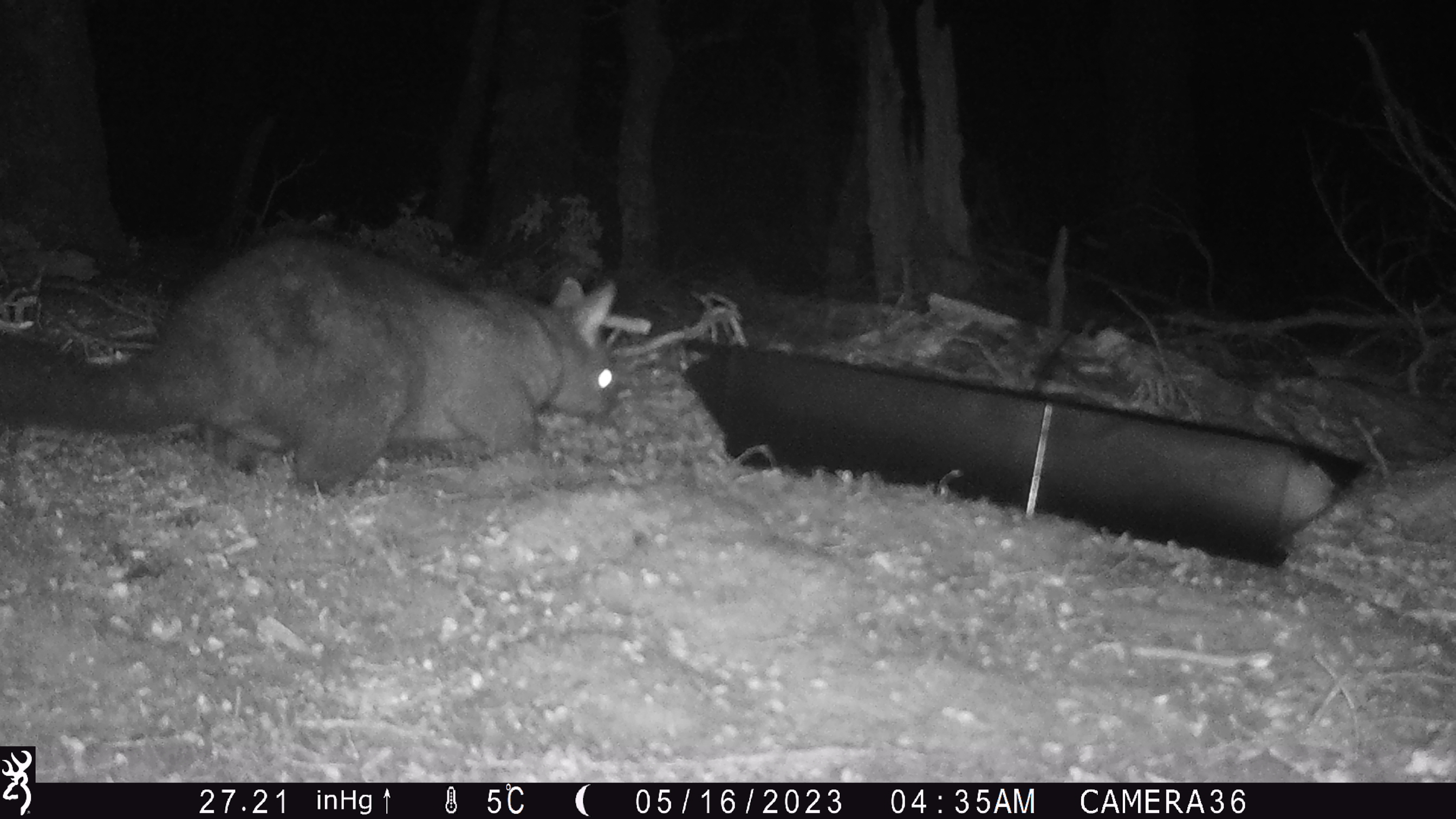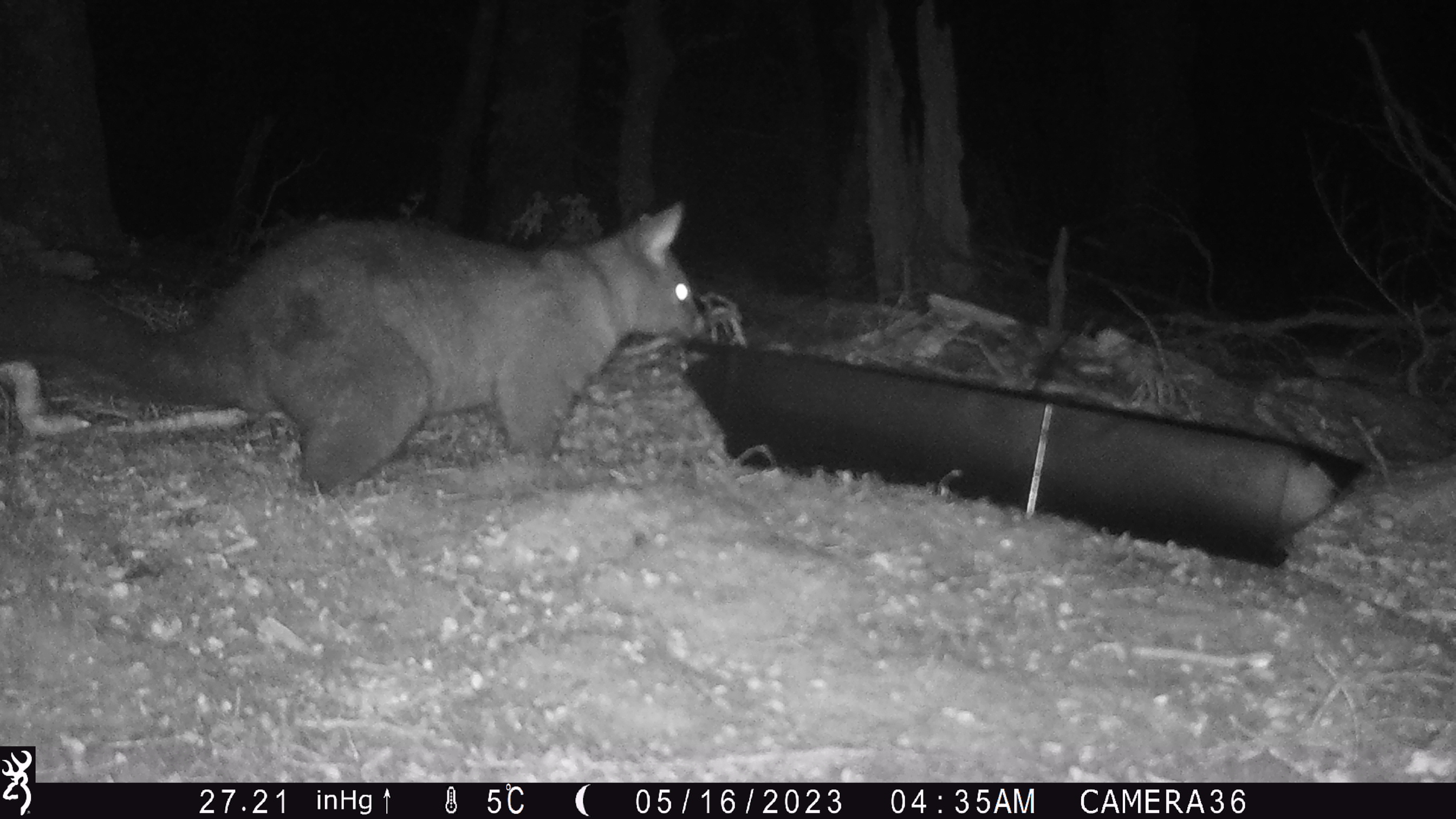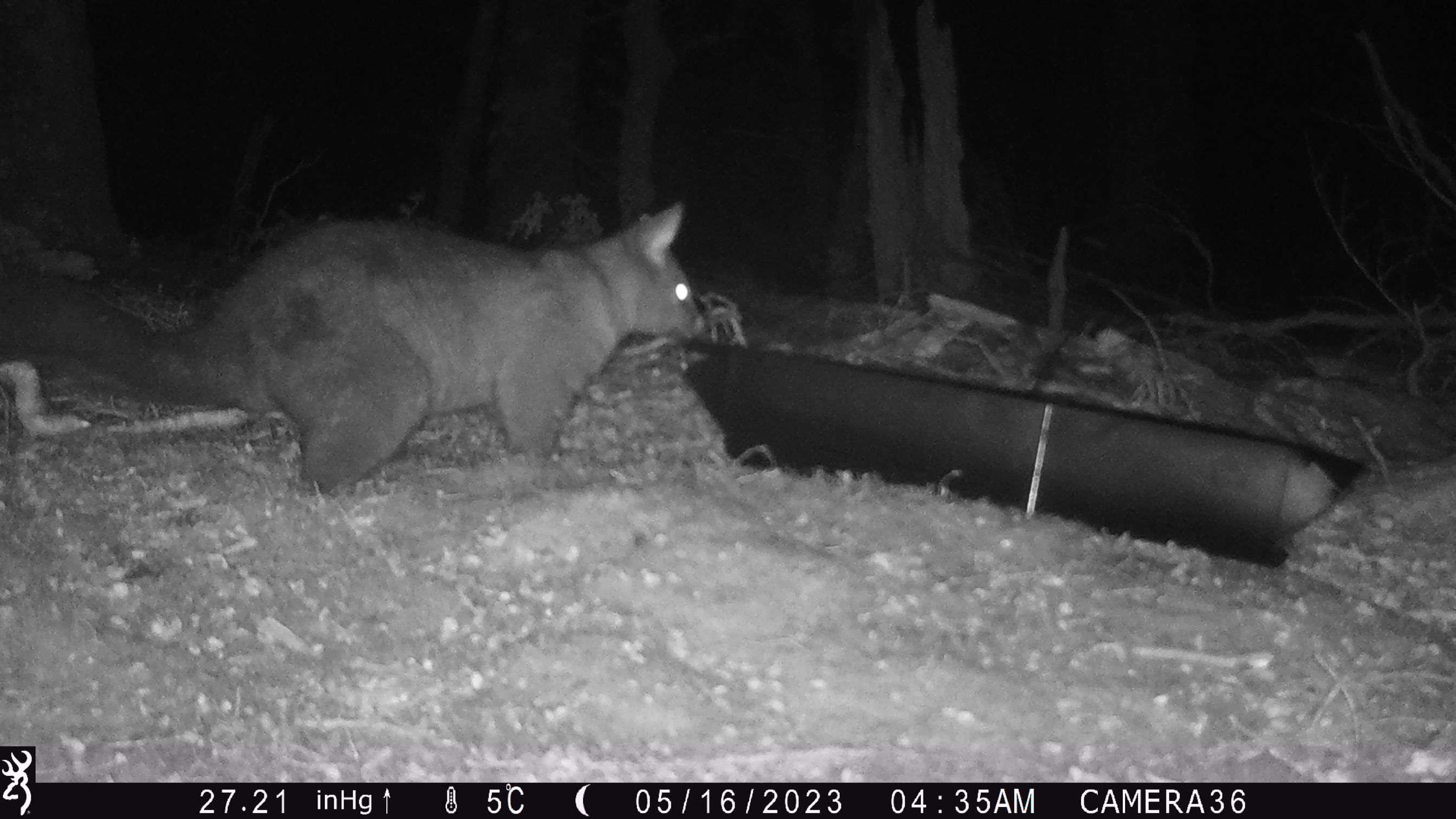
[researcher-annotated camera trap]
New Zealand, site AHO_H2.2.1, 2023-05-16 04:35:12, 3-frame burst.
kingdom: Animalia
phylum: Chordata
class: Mammalia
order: Carnivora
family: Mustelidae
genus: Mustela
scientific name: Mustela erminea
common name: stoat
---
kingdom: Animalia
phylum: Chordata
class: Mammalia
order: Diprotodontia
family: Phalangeridae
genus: Trichosurus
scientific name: Trichosurus vulpecula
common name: common brushtail possum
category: possum